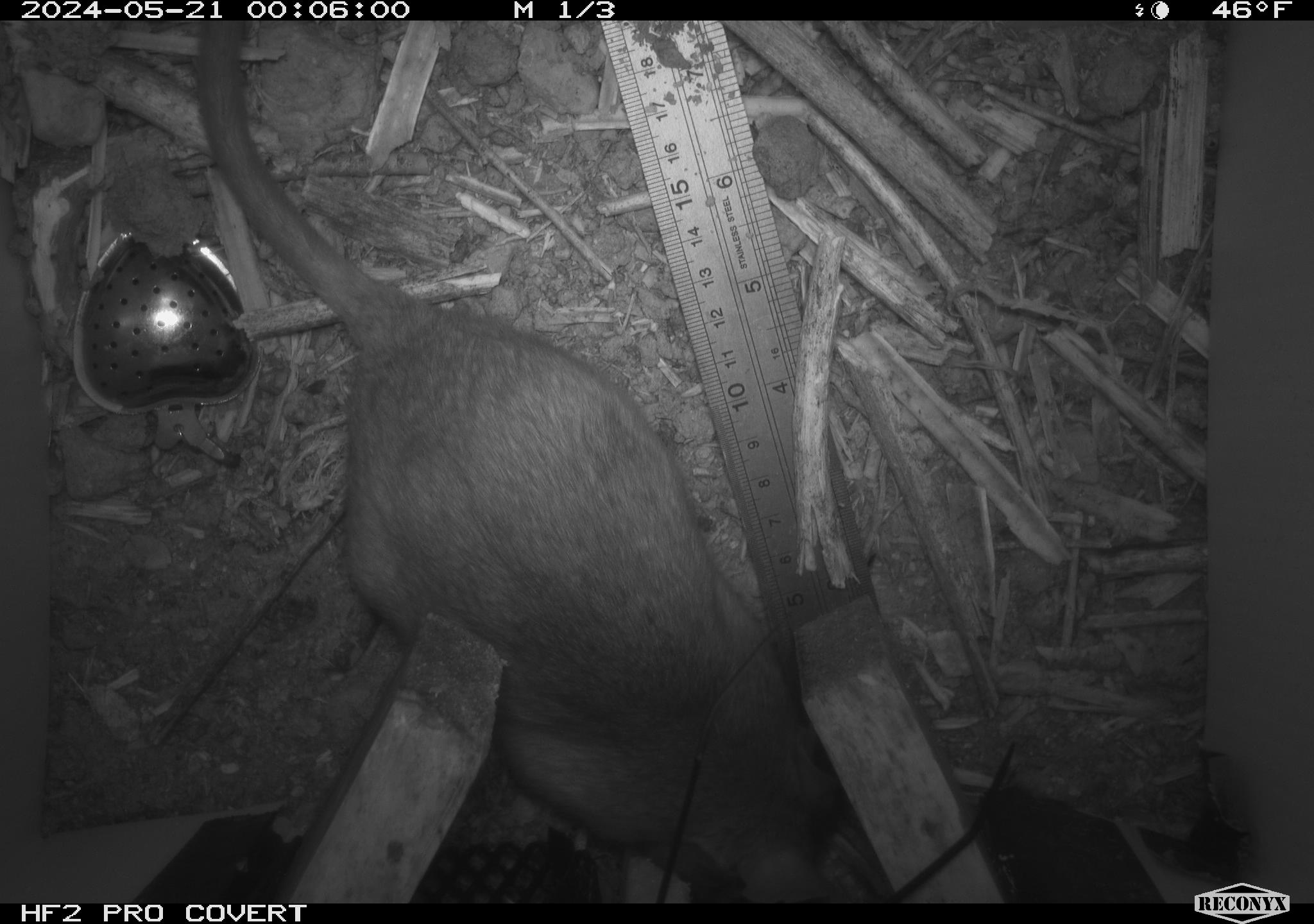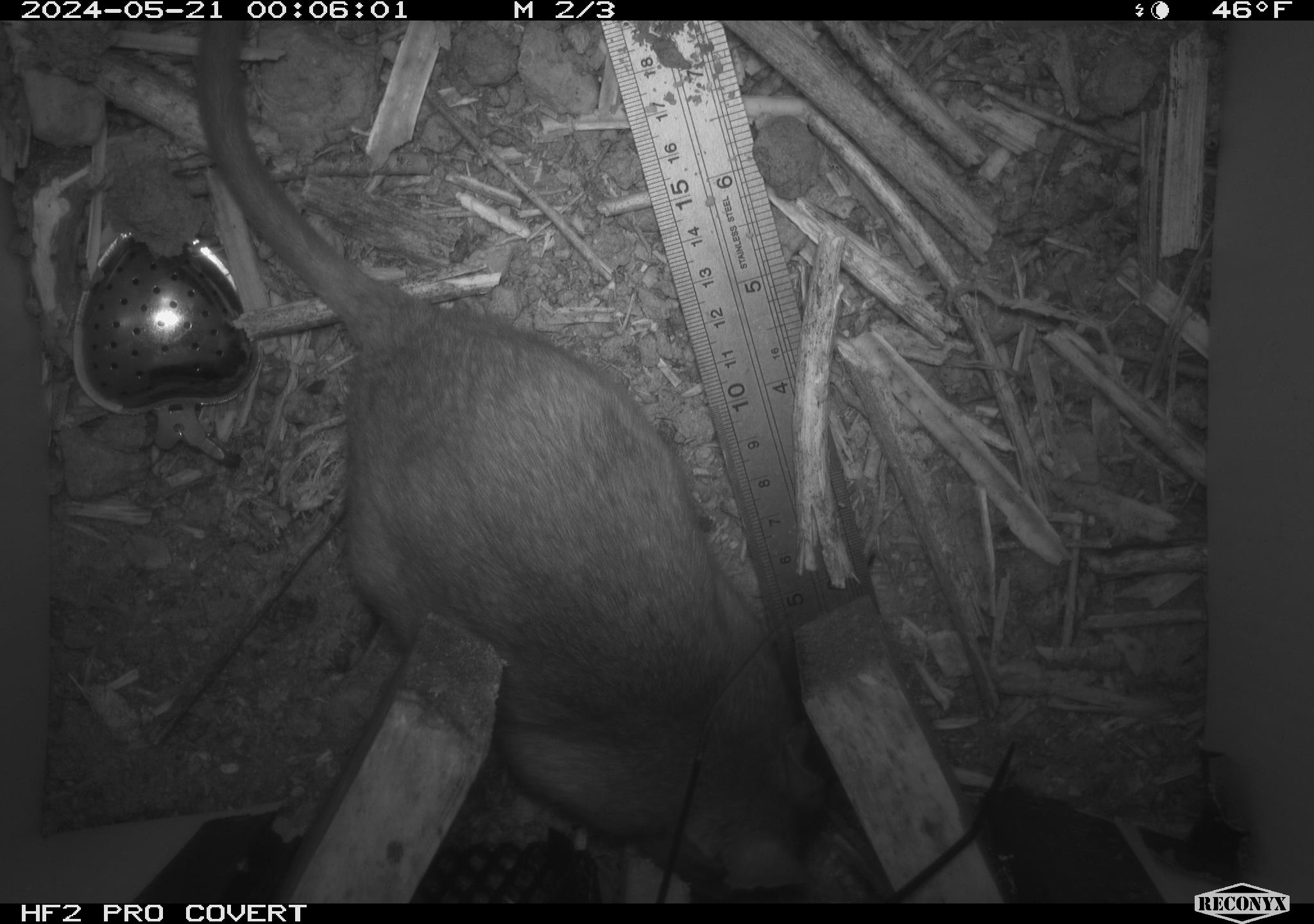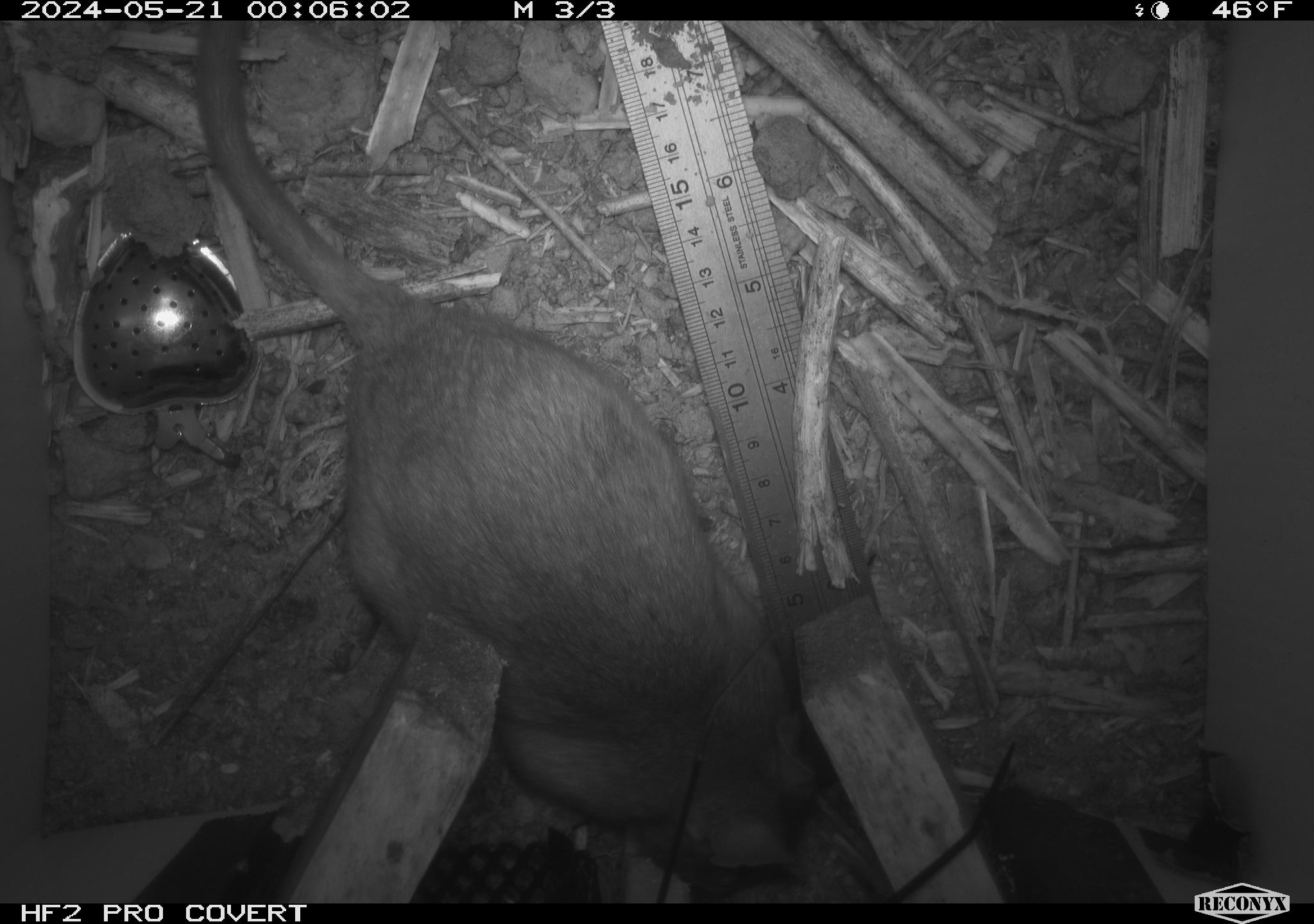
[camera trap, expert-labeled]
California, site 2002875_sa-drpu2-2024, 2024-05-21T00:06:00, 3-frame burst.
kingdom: Animalia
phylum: Chordata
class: Mammalia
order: Rodentia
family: Cricetidae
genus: Neotoma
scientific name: Neotoma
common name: pack rat or woodrat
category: neotoma species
Neotoma species (pack rat or woodrat) (Neotoma).